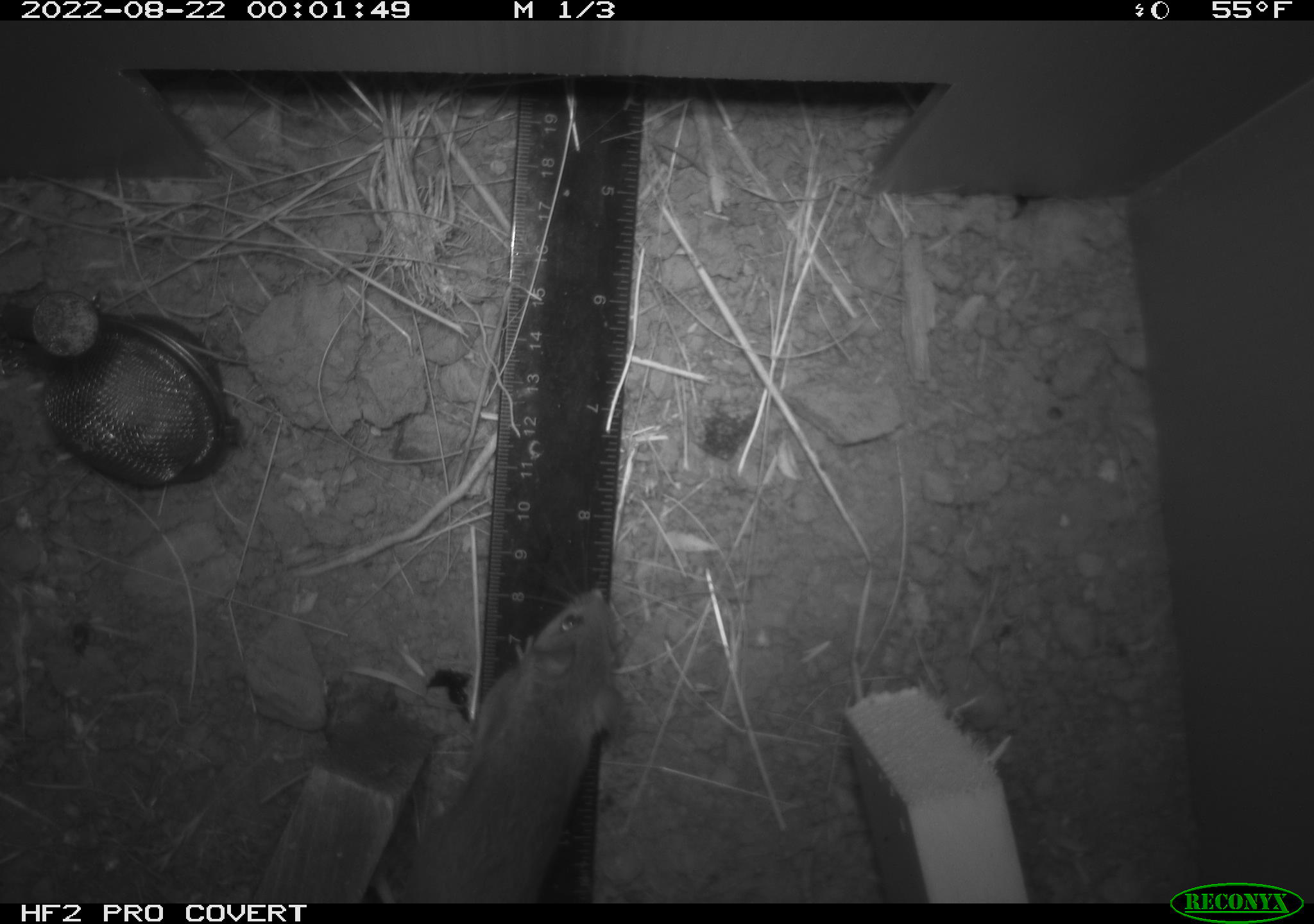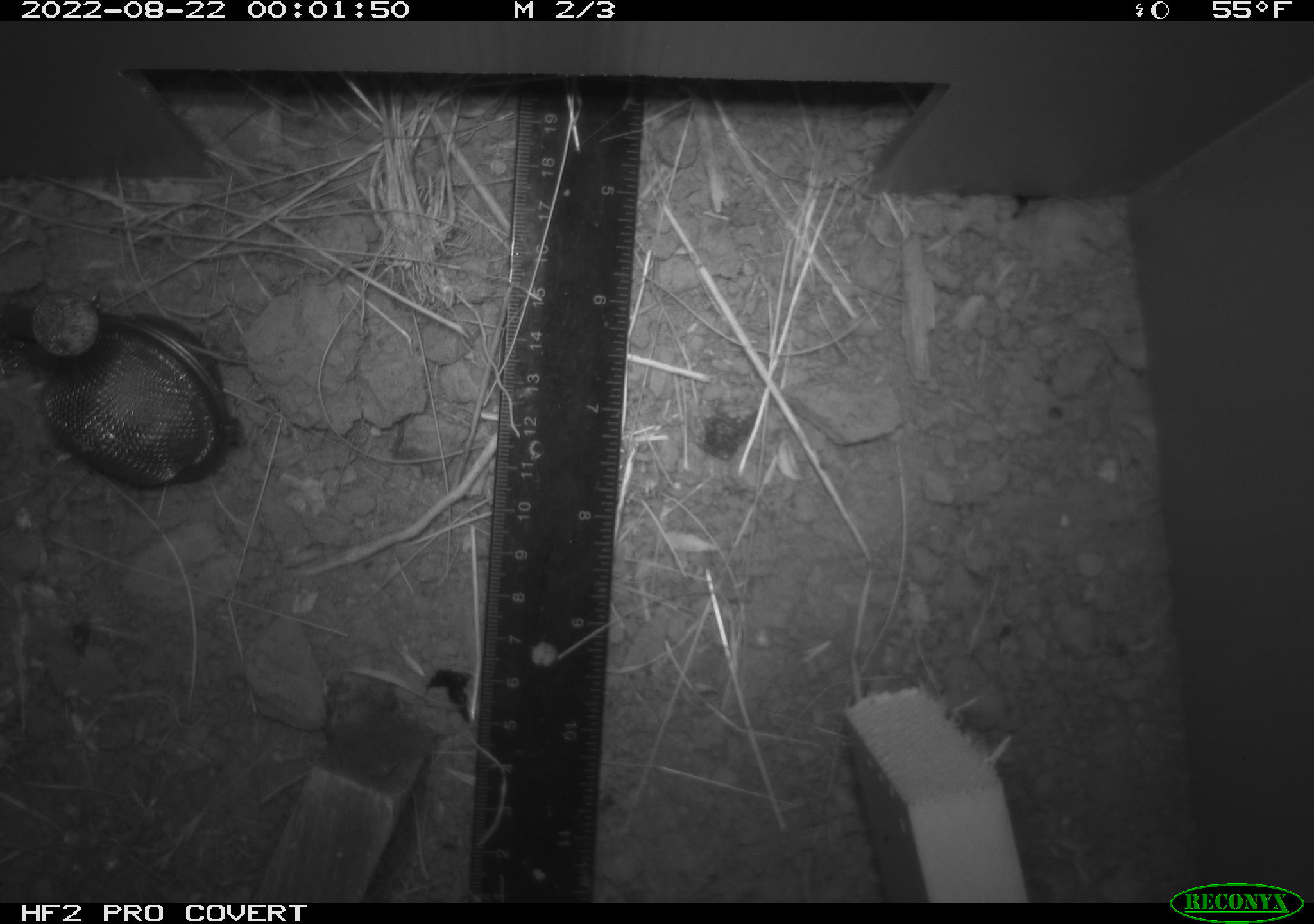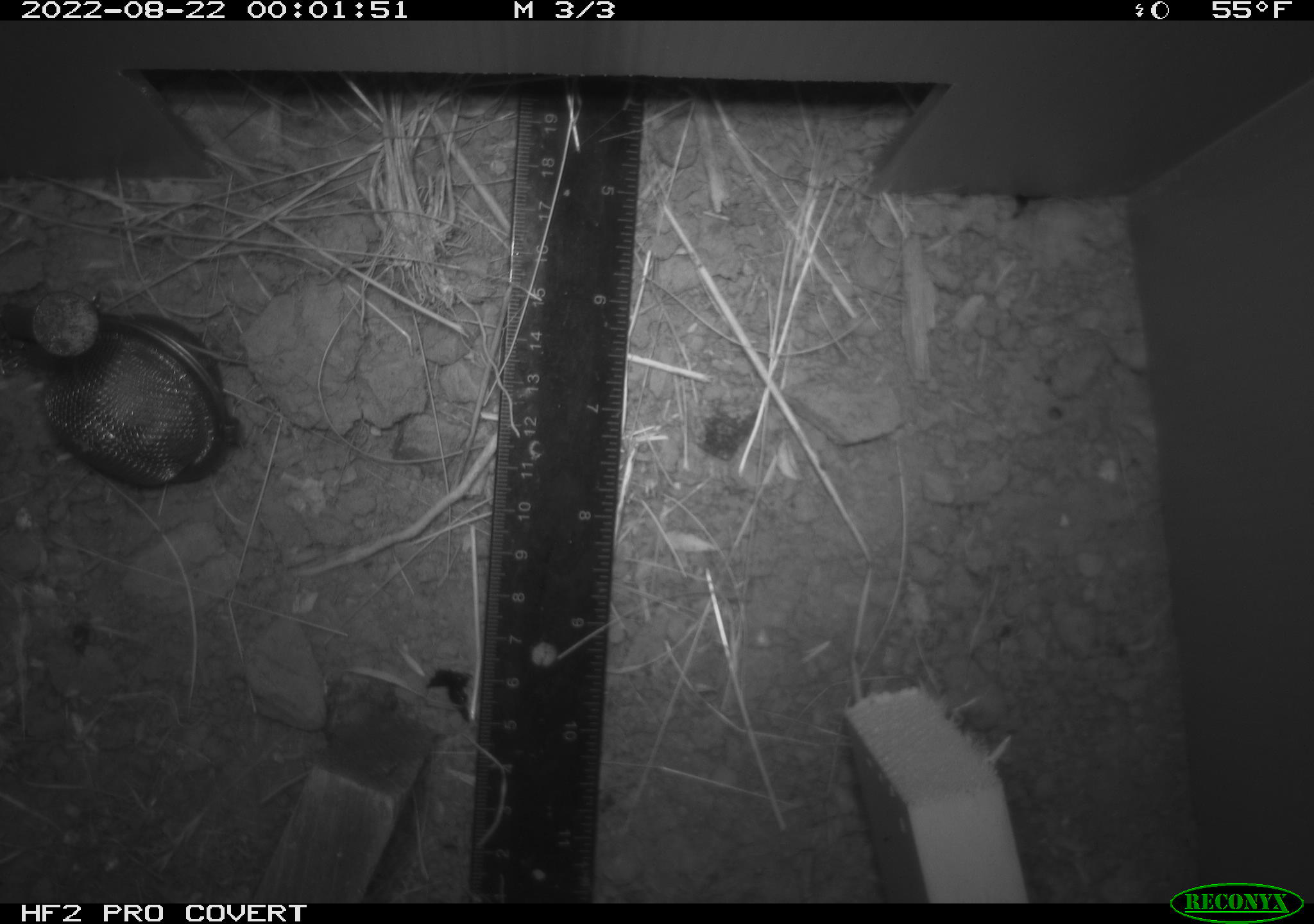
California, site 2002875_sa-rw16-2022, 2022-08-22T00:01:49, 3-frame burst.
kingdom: Animalia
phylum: Chordata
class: Mammalia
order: Rodentia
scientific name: Rodentia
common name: mouse species